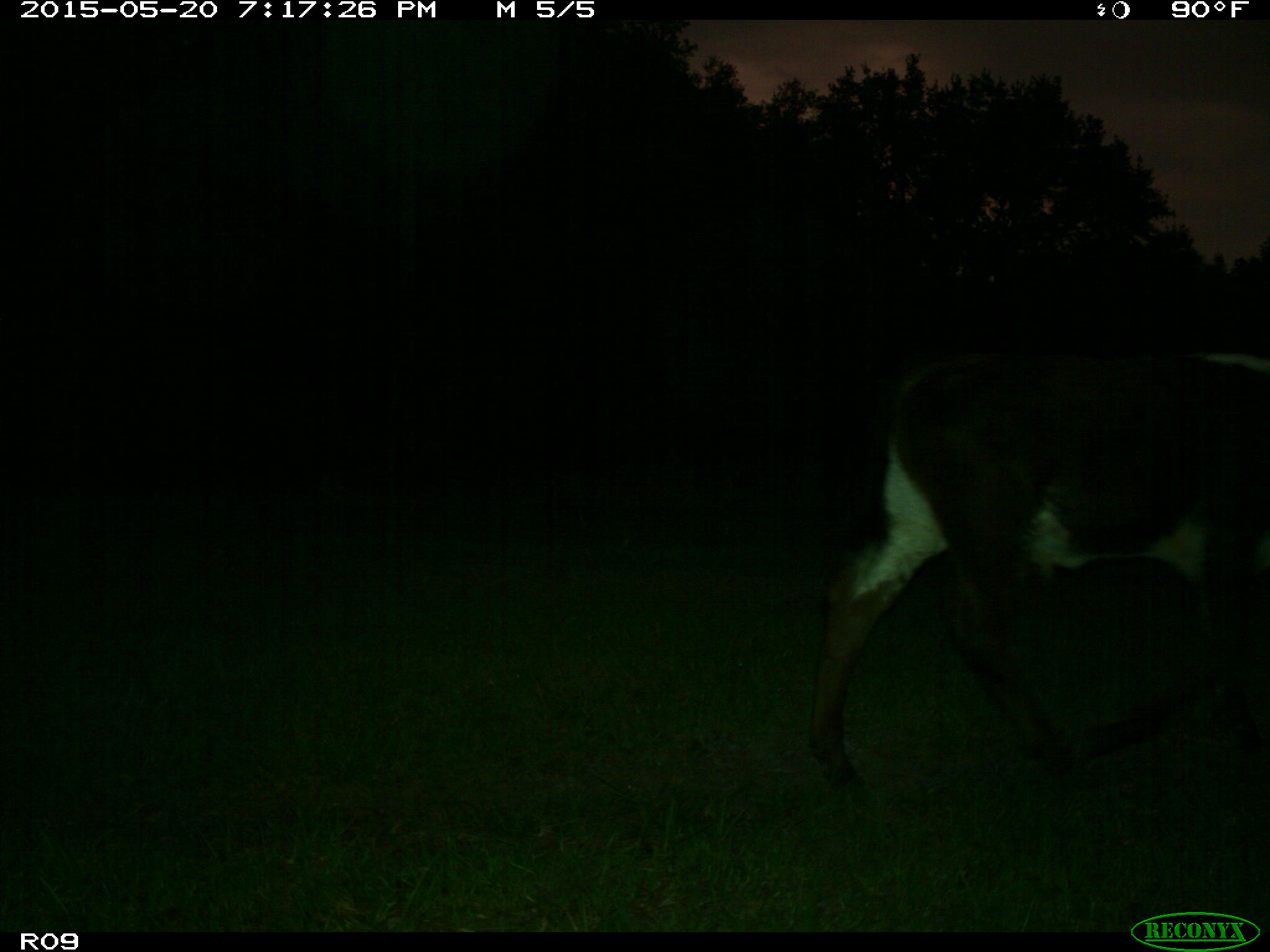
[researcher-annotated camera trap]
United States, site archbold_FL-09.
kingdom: Animalia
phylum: Chordata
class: Mammalia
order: Artiodactyla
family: Bovidae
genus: Bos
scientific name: Bos taurus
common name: domestic cow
Bos taurus (domestic cow).